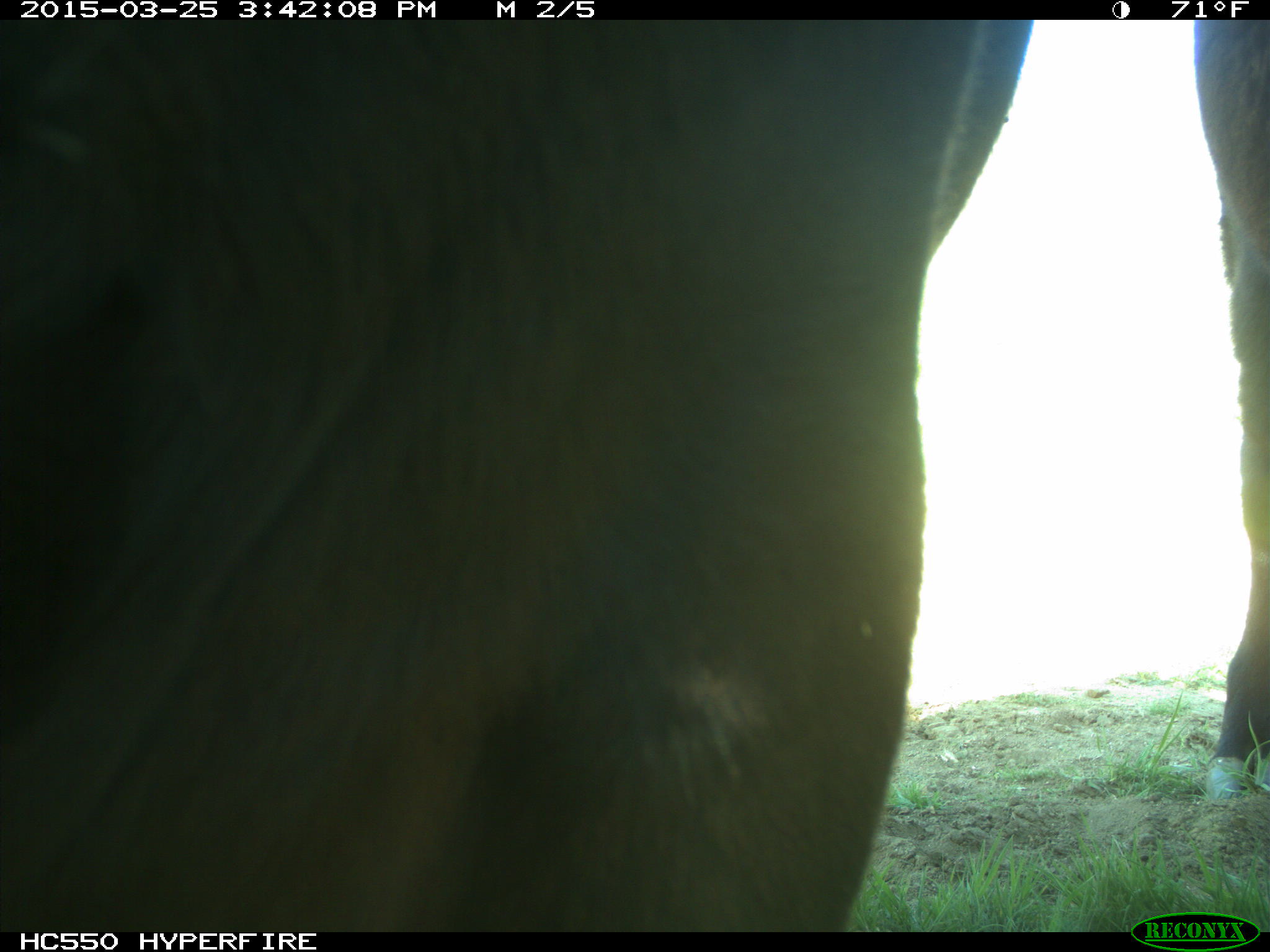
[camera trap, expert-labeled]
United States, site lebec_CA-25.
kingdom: Animalia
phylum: Chordata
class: Mammalia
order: Artiodactyla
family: Bovidae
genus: Bos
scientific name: Bos taurus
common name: domestic cow